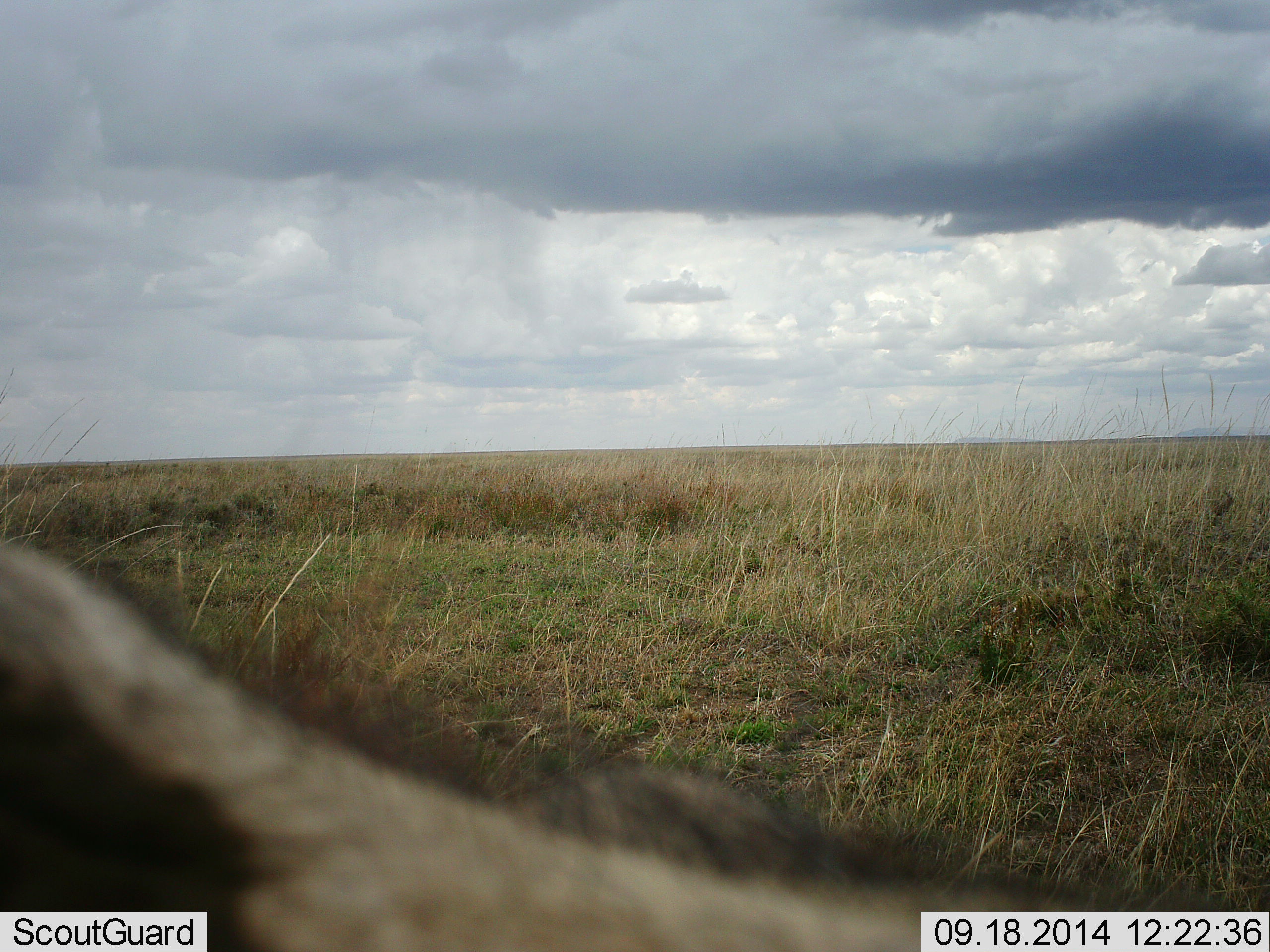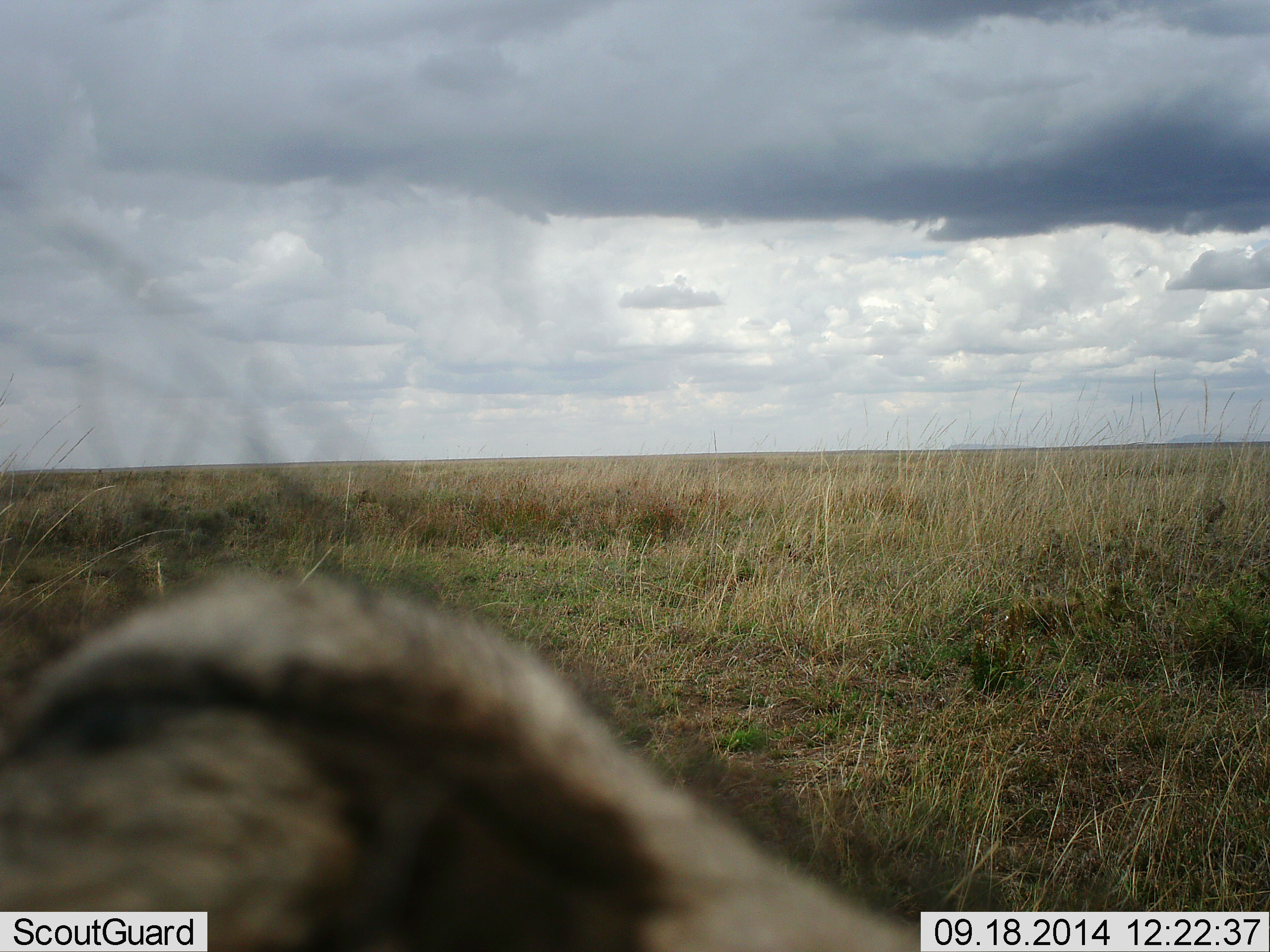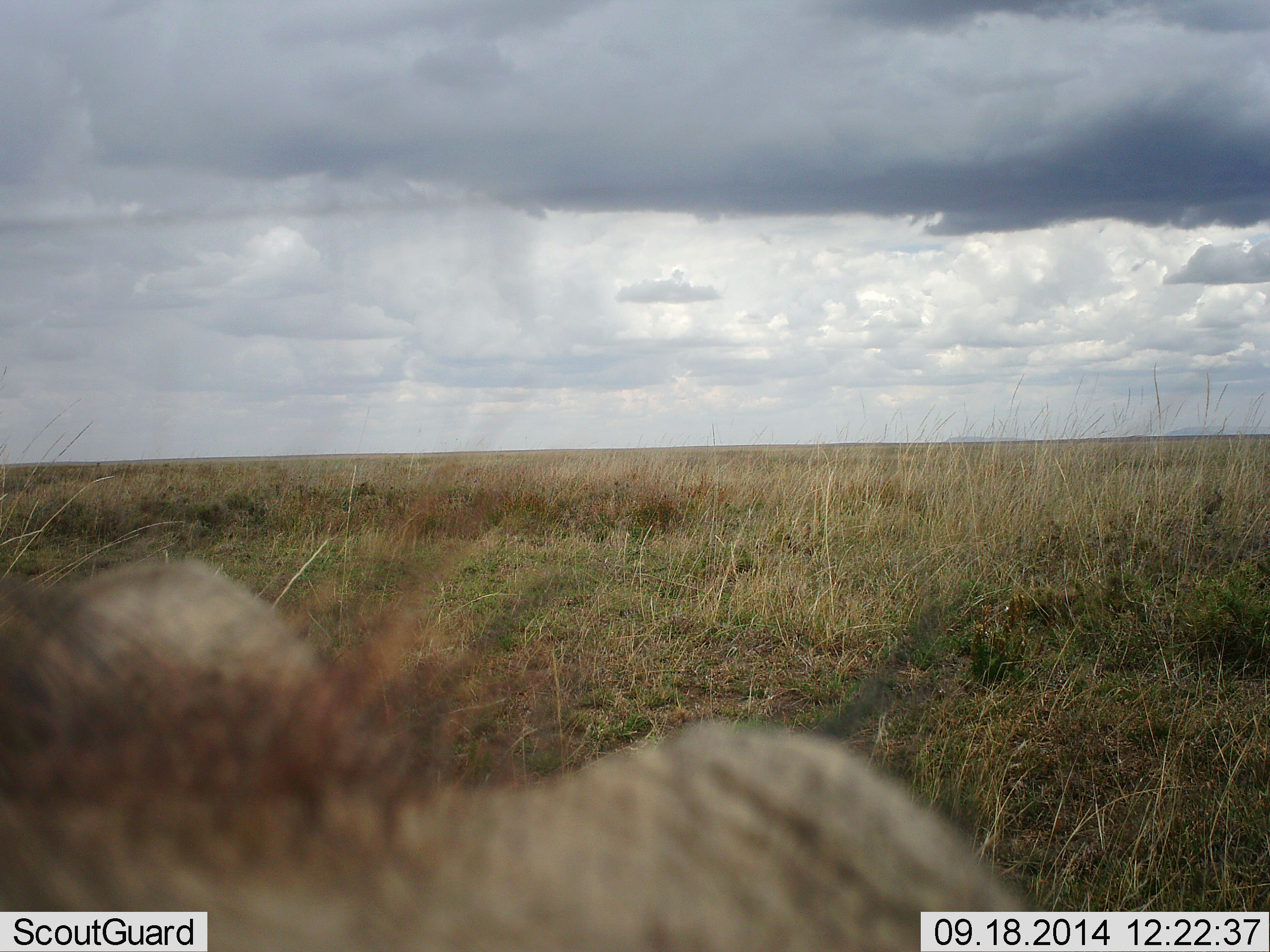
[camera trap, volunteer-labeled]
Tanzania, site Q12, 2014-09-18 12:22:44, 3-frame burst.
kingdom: Animalia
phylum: Chordata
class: Mammalia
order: Artiodactyla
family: Suidae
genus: Phacochoerus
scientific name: Phacochoerus africanus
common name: warthog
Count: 1.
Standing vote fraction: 71%.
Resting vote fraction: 14%.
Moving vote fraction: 14%.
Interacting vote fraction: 0%.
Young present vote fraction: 0%.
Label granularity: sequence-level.